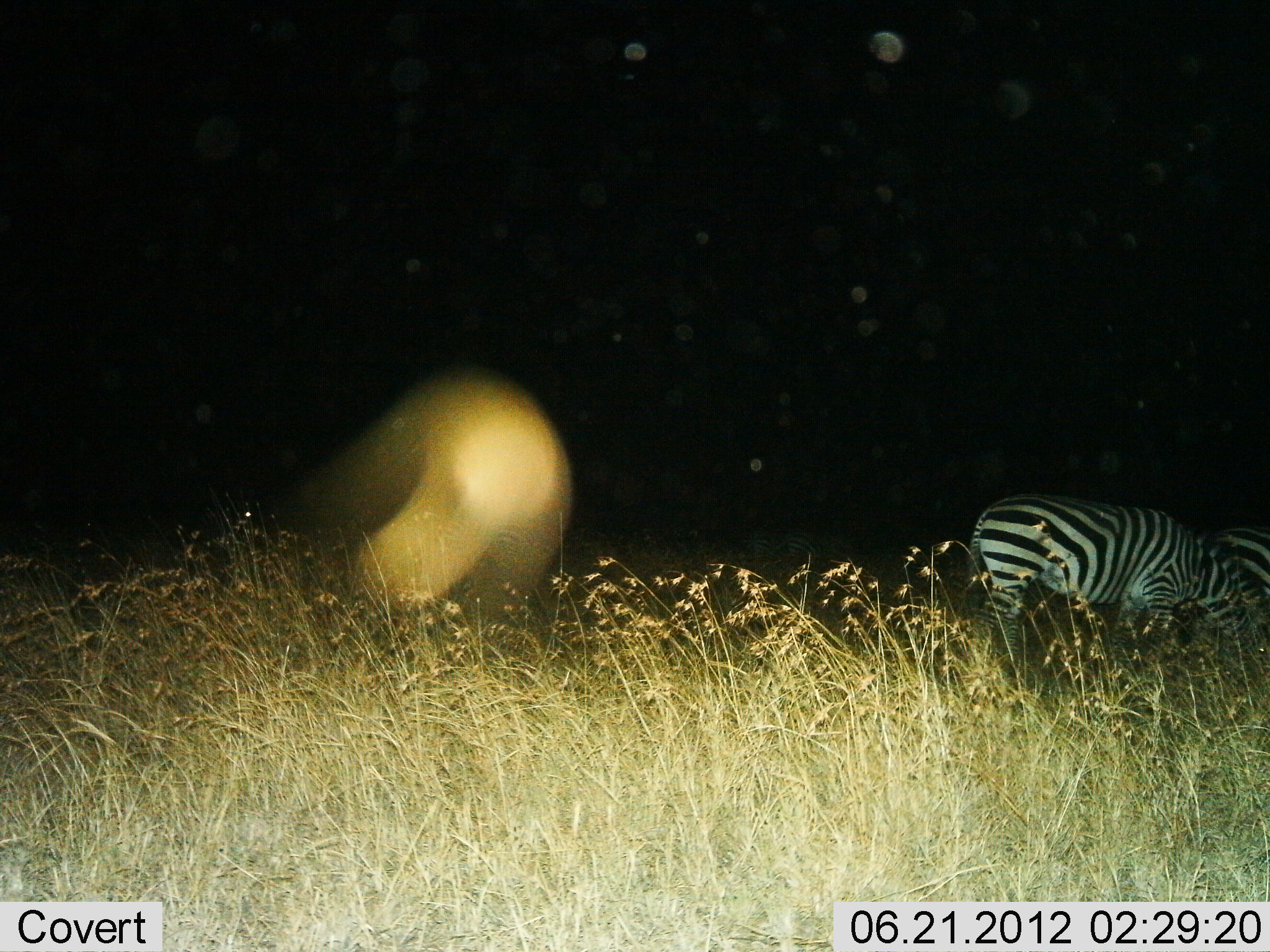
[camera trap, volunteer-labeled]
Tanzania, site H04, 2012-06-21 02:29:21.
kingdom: Animalia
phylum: Chordata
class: Mammalia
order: Perissodactyla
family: Equidae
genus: Equus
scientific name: Equus quagga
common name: plains zebra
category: zebra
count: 2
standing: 50%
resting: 0%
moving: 0%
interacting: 0%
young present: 0%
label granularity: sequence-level